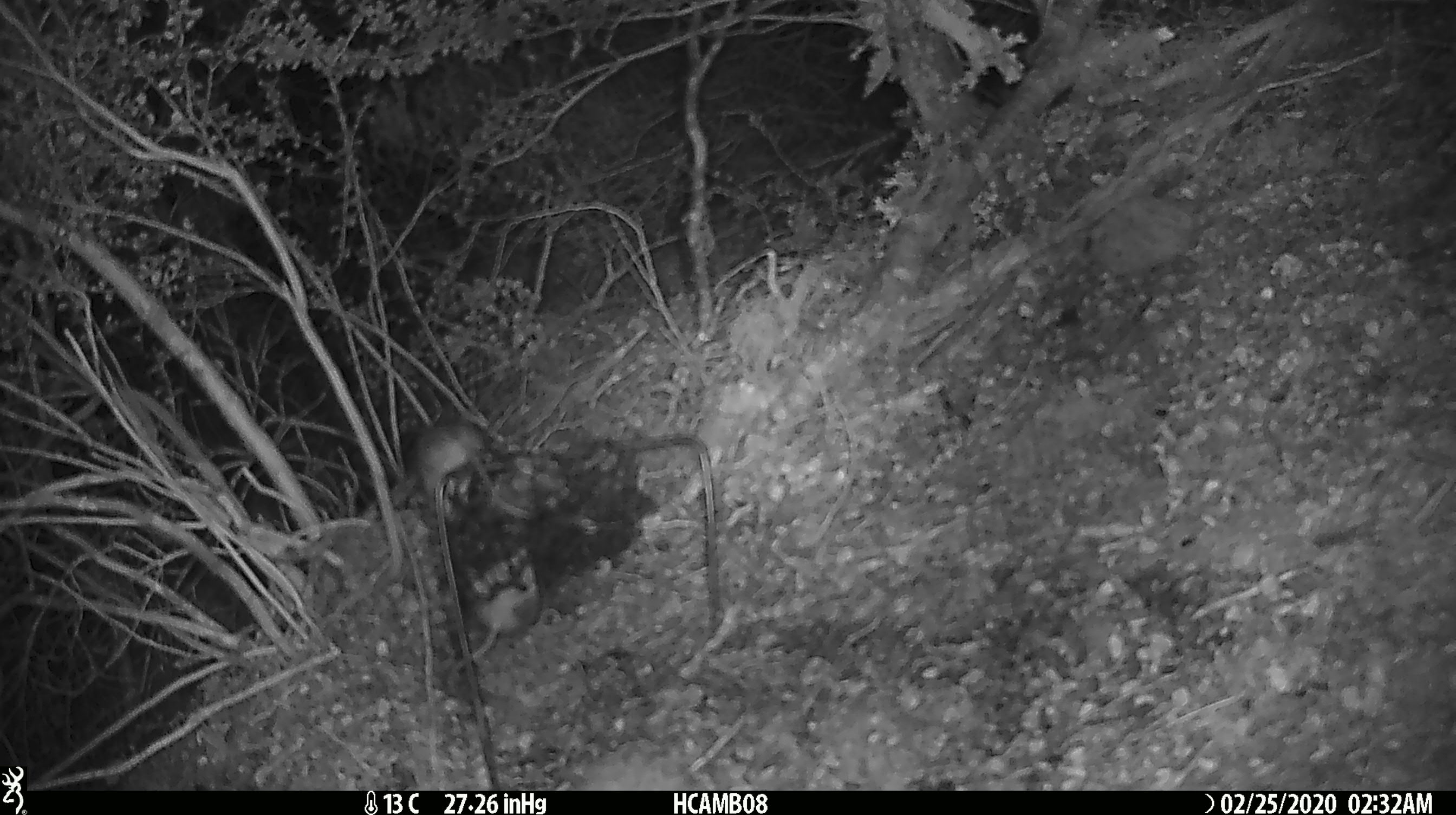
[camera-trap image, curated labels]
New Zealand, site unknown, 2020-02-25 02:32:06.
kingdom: Animalia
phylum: Chordata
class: Mammalia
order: Rodentia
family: Muridae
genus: Mus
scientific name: Mus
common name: mouse